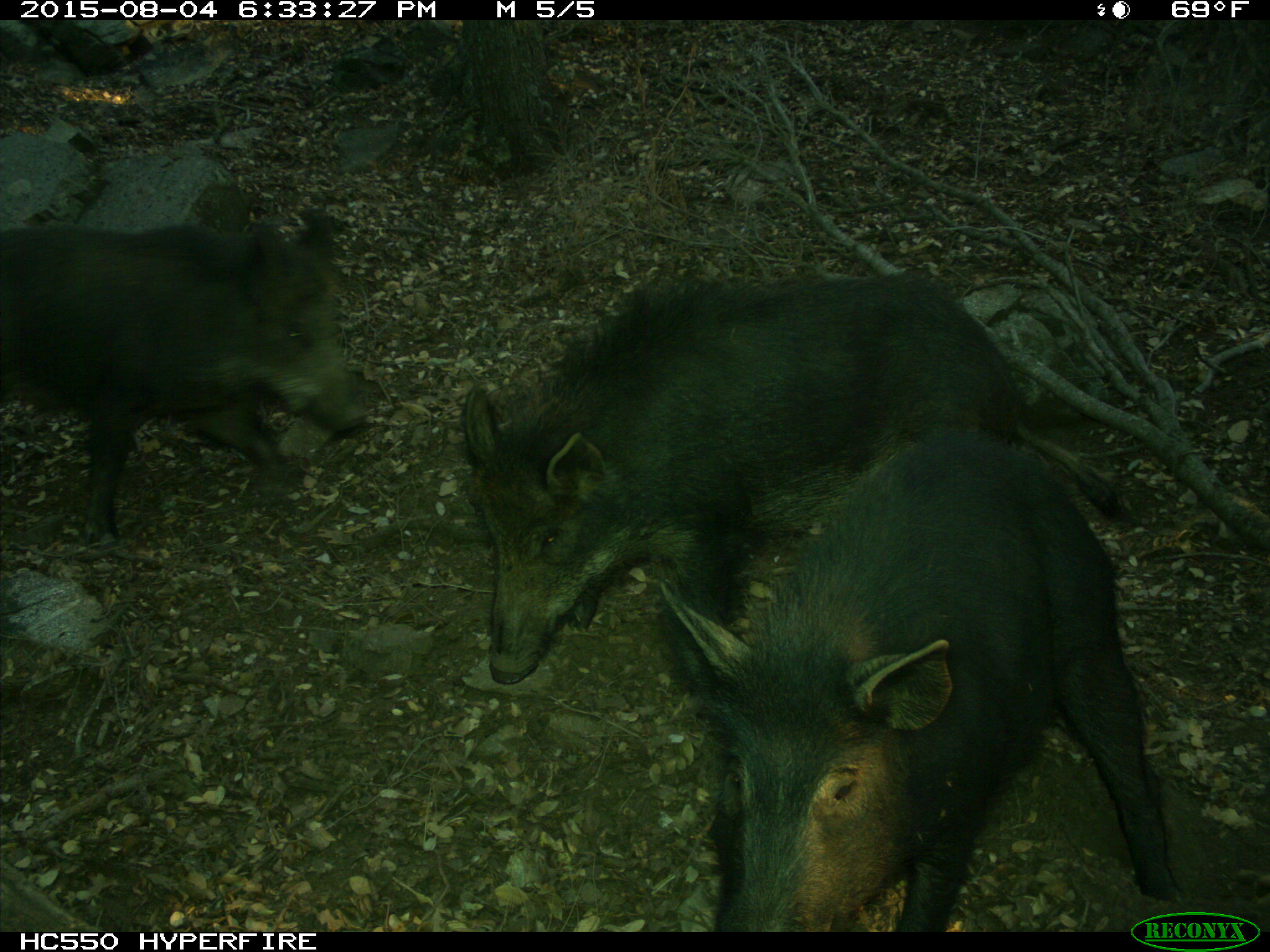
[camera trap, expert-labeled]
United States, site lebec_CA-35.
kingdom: Animalia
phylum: Chordata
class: Mammalia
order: Artiodactyla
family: Suidae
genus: Sus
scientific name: Sus scrofa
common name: wild boar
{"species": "Sus scrofa (wild boar)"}